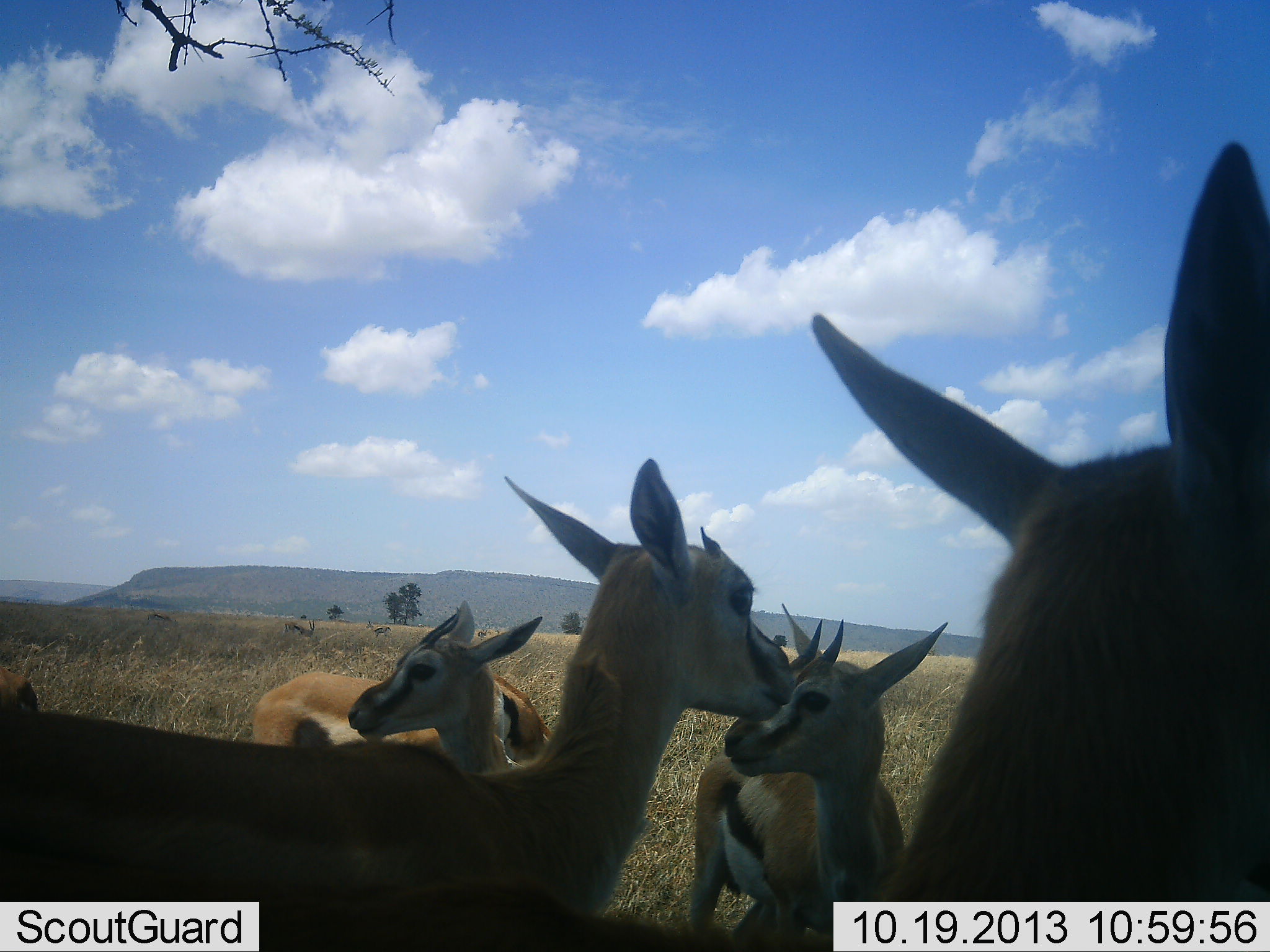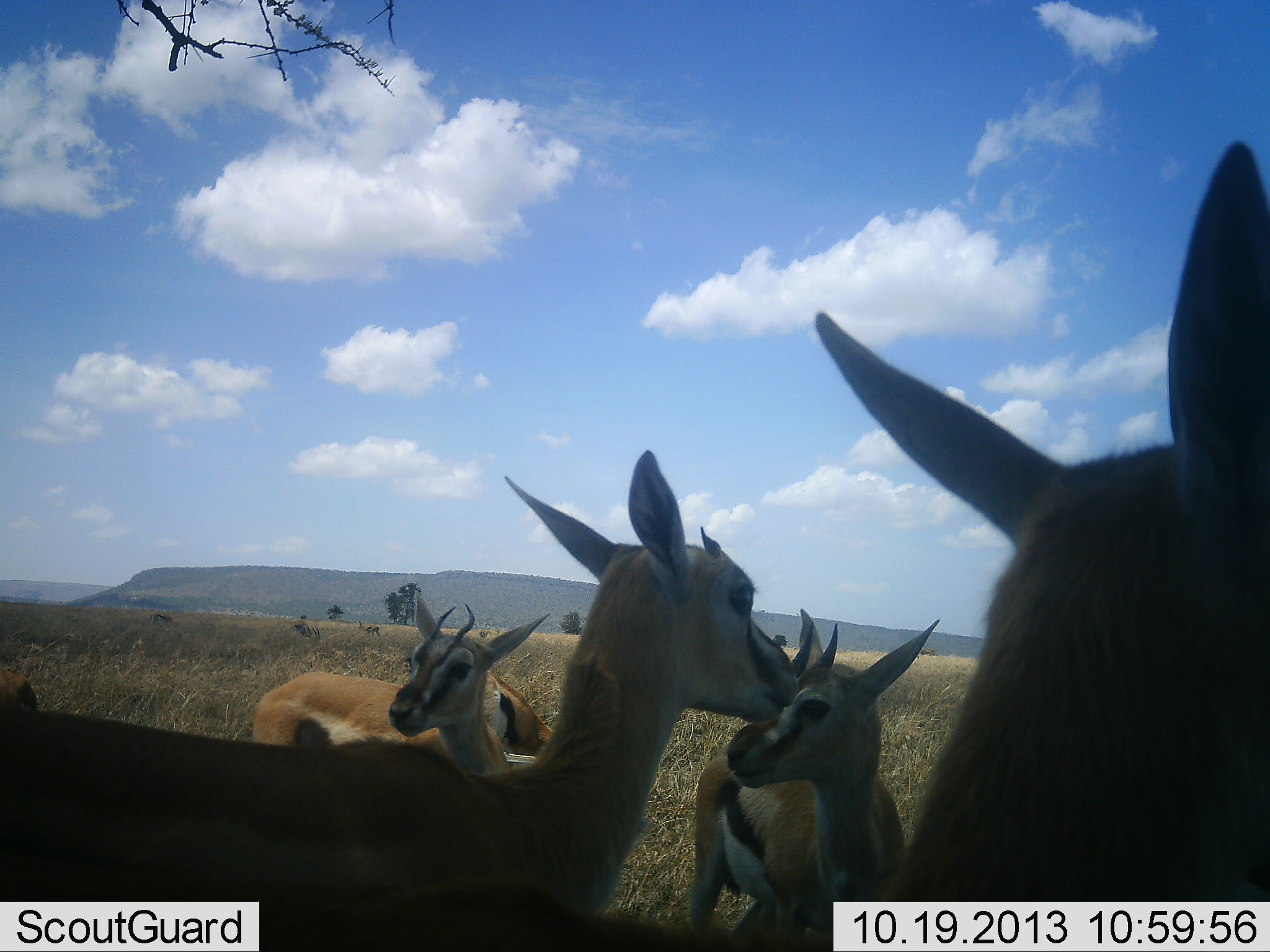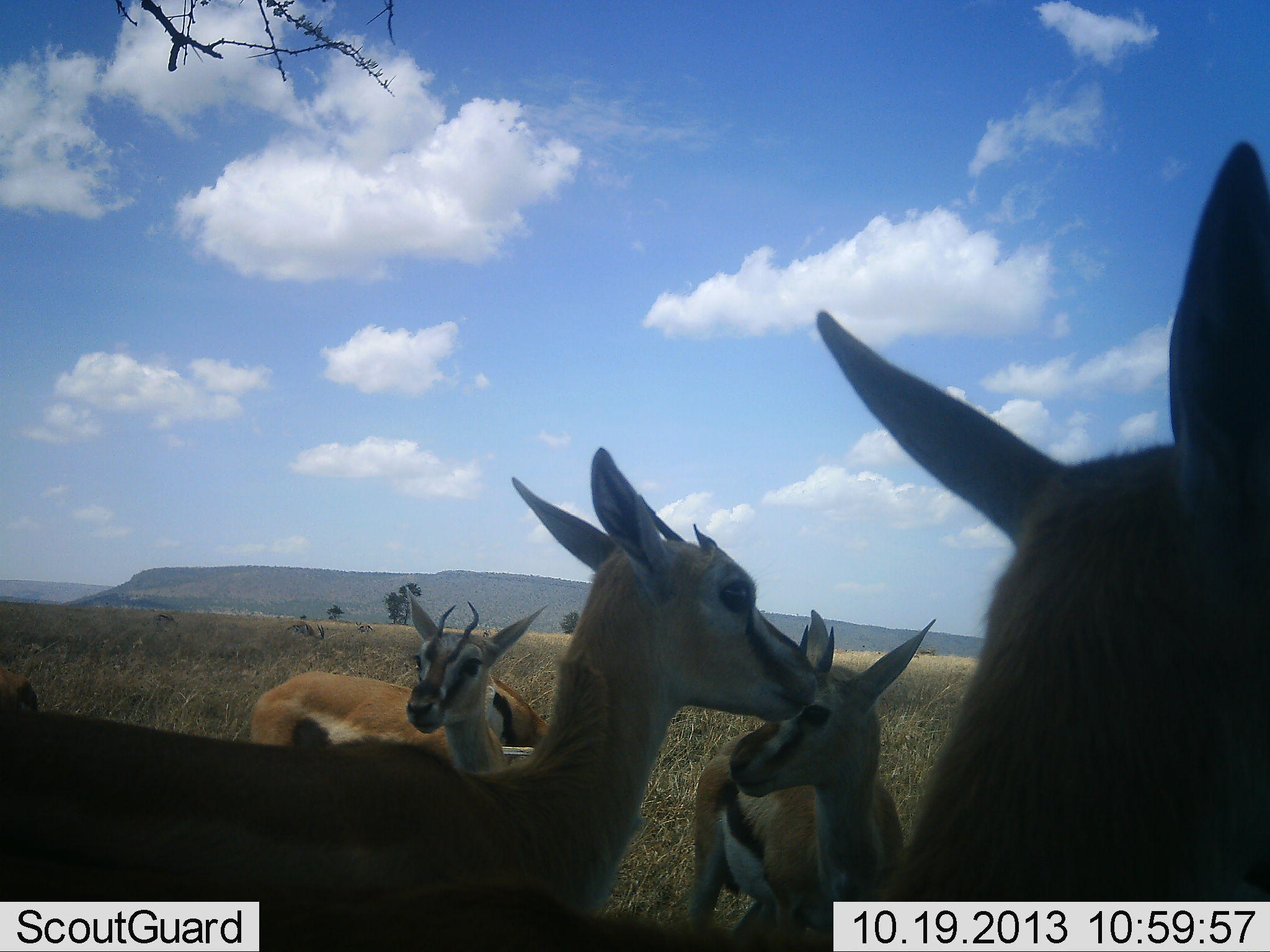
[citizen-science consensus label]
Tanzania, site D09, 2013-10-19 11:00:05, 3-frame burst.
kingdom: Animalia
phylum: Chordata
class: Mammalia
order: Artiodactyla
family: Bovidae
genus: Eudorcas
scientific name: Eudorcas thomsonii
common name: thomson's gazelle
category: gazellethomsons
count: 7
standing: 95%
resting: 20%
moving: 20%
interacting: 5%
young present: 5%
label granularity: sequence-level